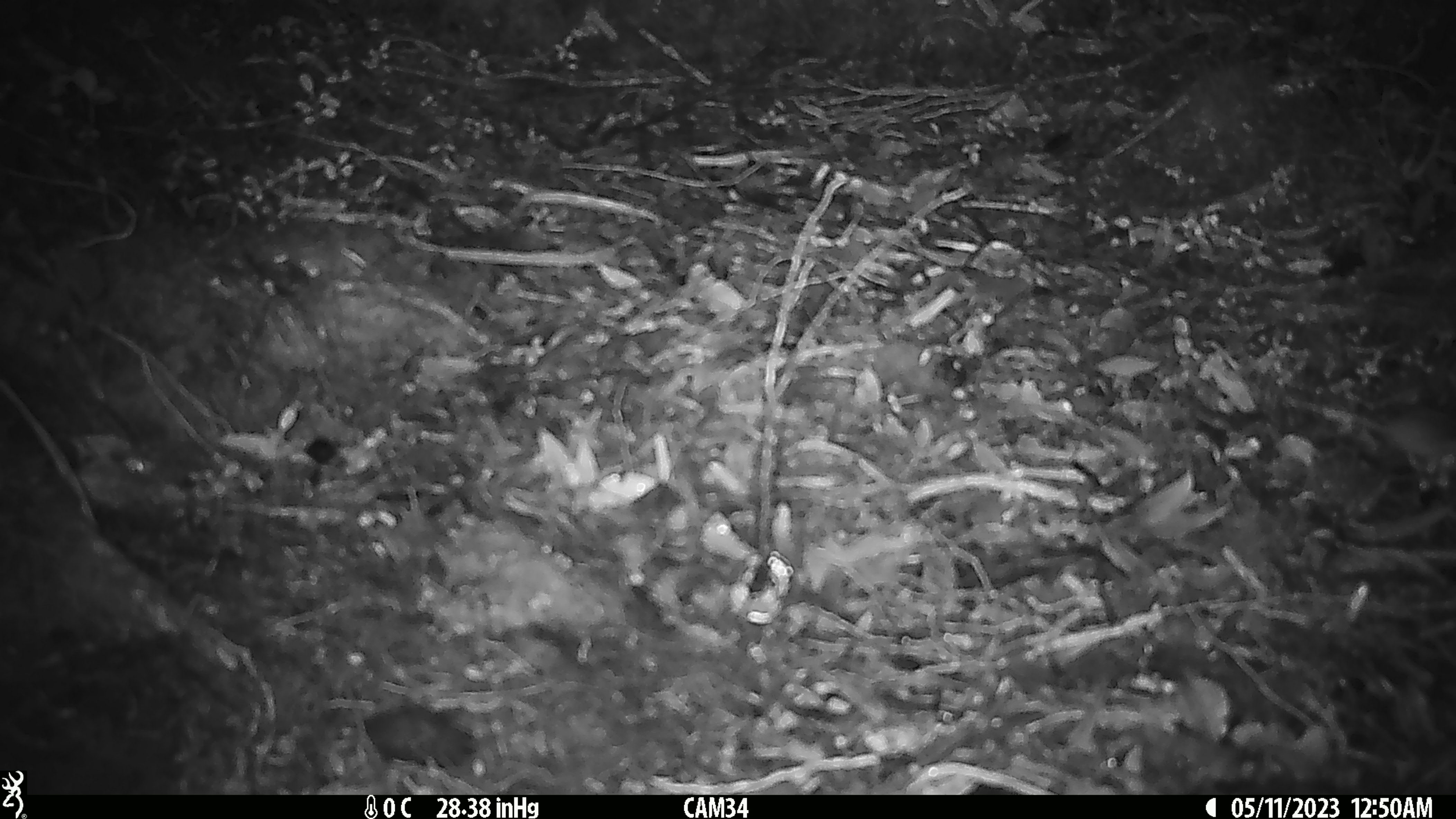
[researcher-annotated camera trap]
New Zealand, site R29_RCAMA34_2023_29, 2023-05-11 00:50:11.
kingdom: Animalia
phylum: Chordata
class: Mammalia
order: Rodentia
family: Muridae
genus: Mus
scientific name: Mus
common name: mouse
Mouse (Mus).